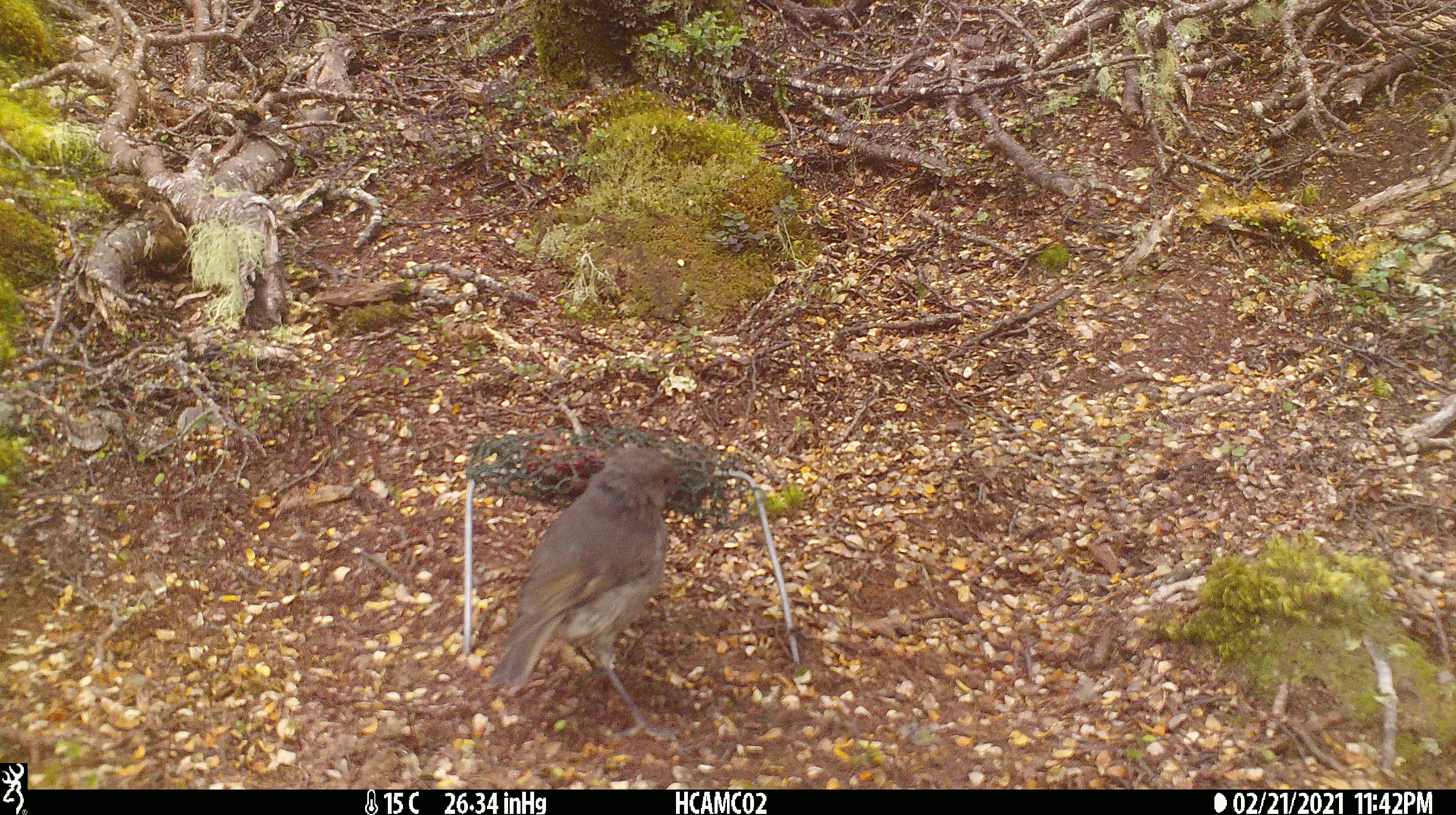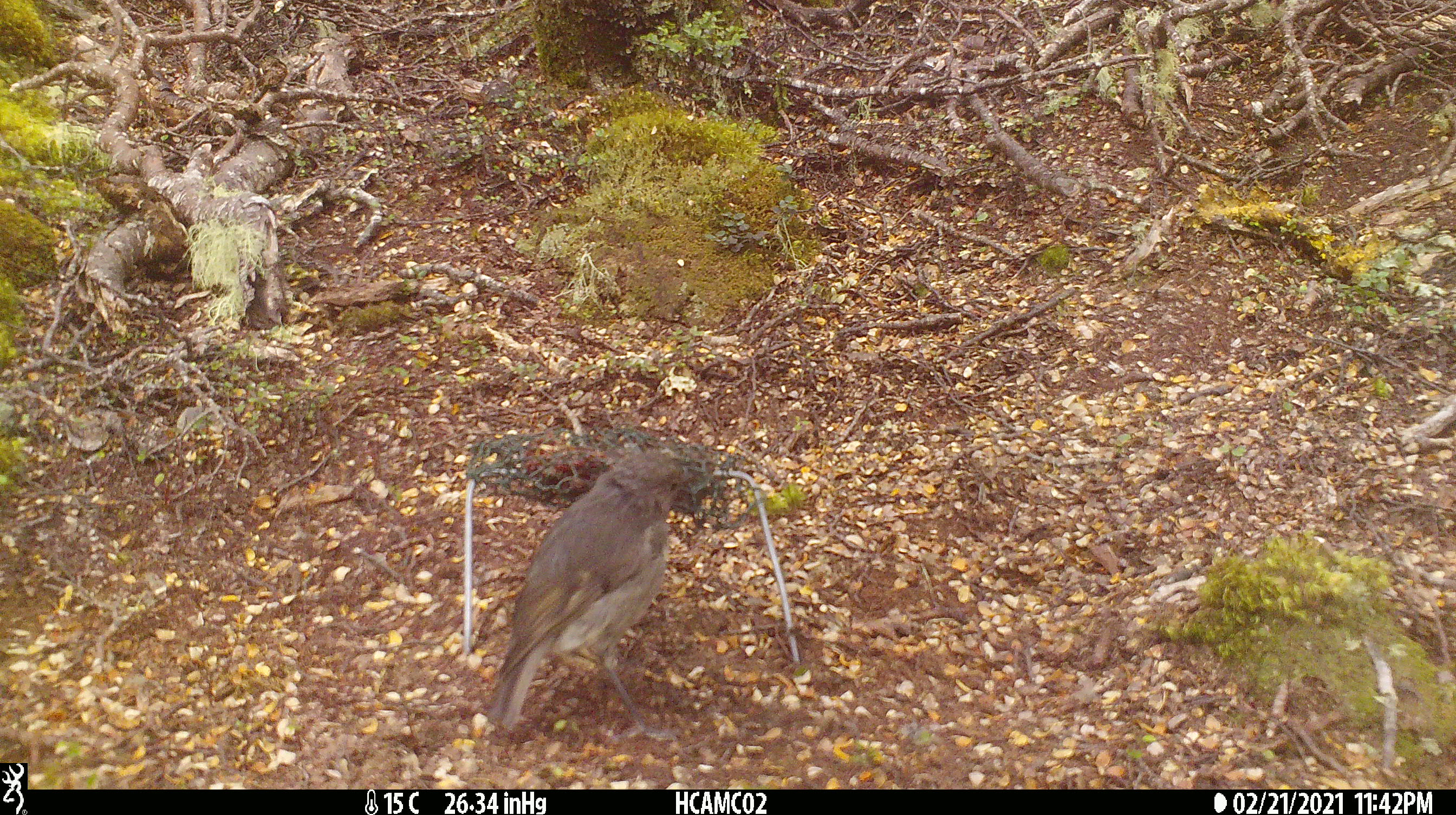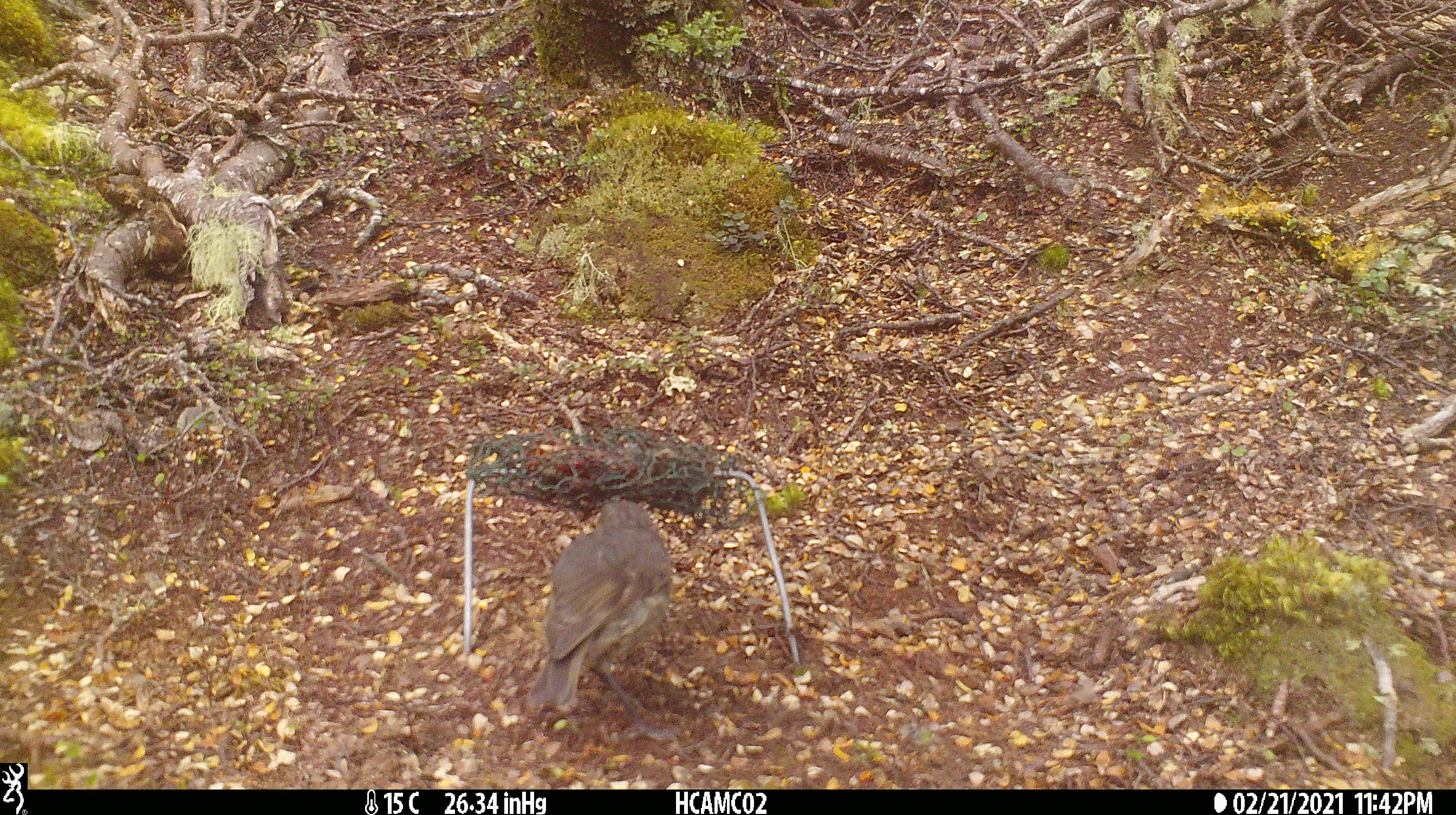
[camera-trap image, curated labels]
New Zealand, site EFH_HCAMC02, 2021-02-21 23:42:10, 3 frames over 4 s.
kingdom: Animalia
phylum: Chordata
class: Aves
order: Passeriformes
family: Petroicidae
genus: Petroica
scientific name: Petroica australis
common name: new zealand robin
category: robin